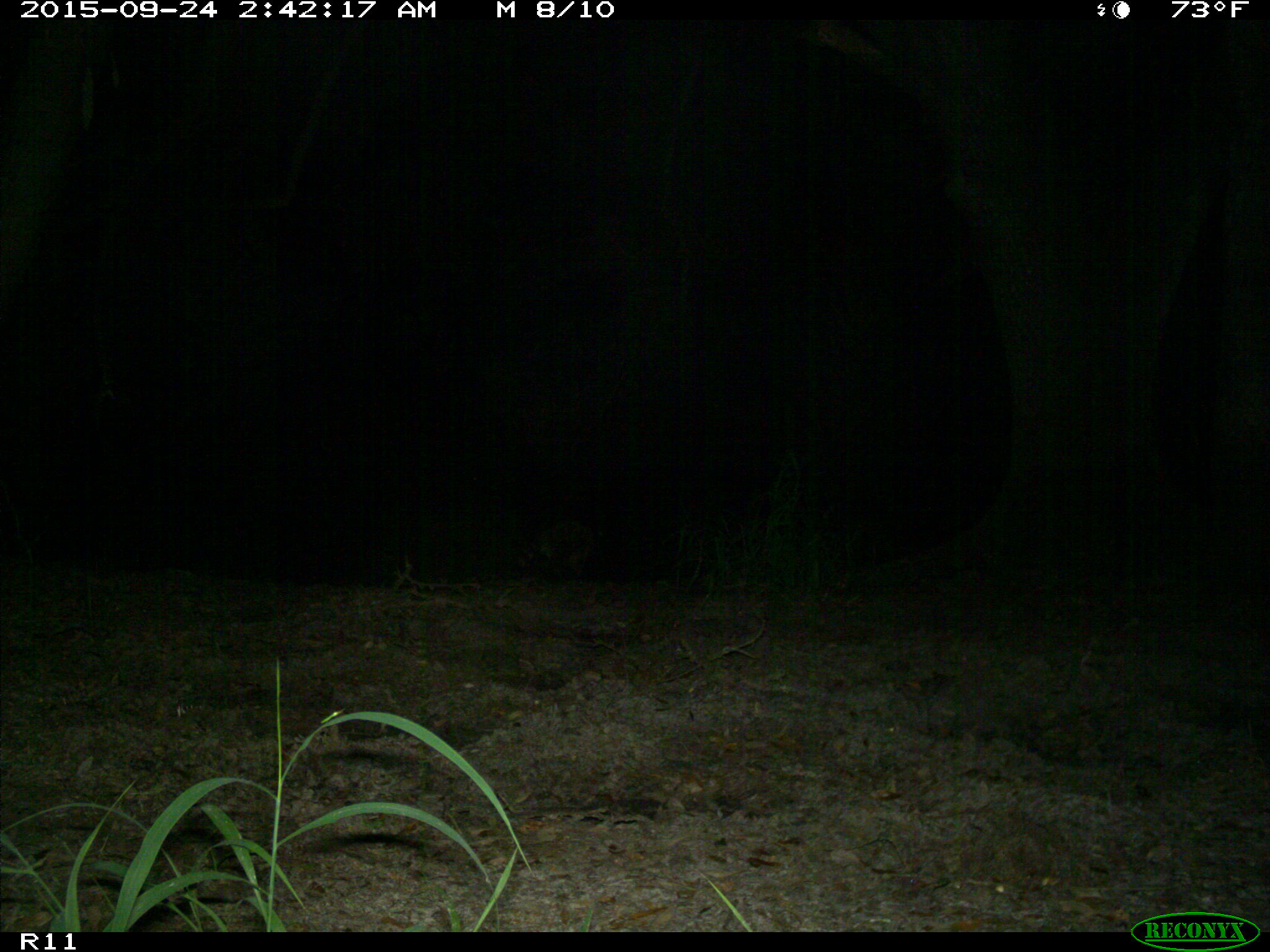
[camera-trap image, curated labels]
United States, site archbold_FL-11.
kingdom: Animalia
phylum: Chordata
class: Mammalia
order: Carnivora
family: Procyonidae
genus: Procyon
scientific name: Procyon lotor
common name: common raccoon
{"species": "Procyon lotor (common raccoon)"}